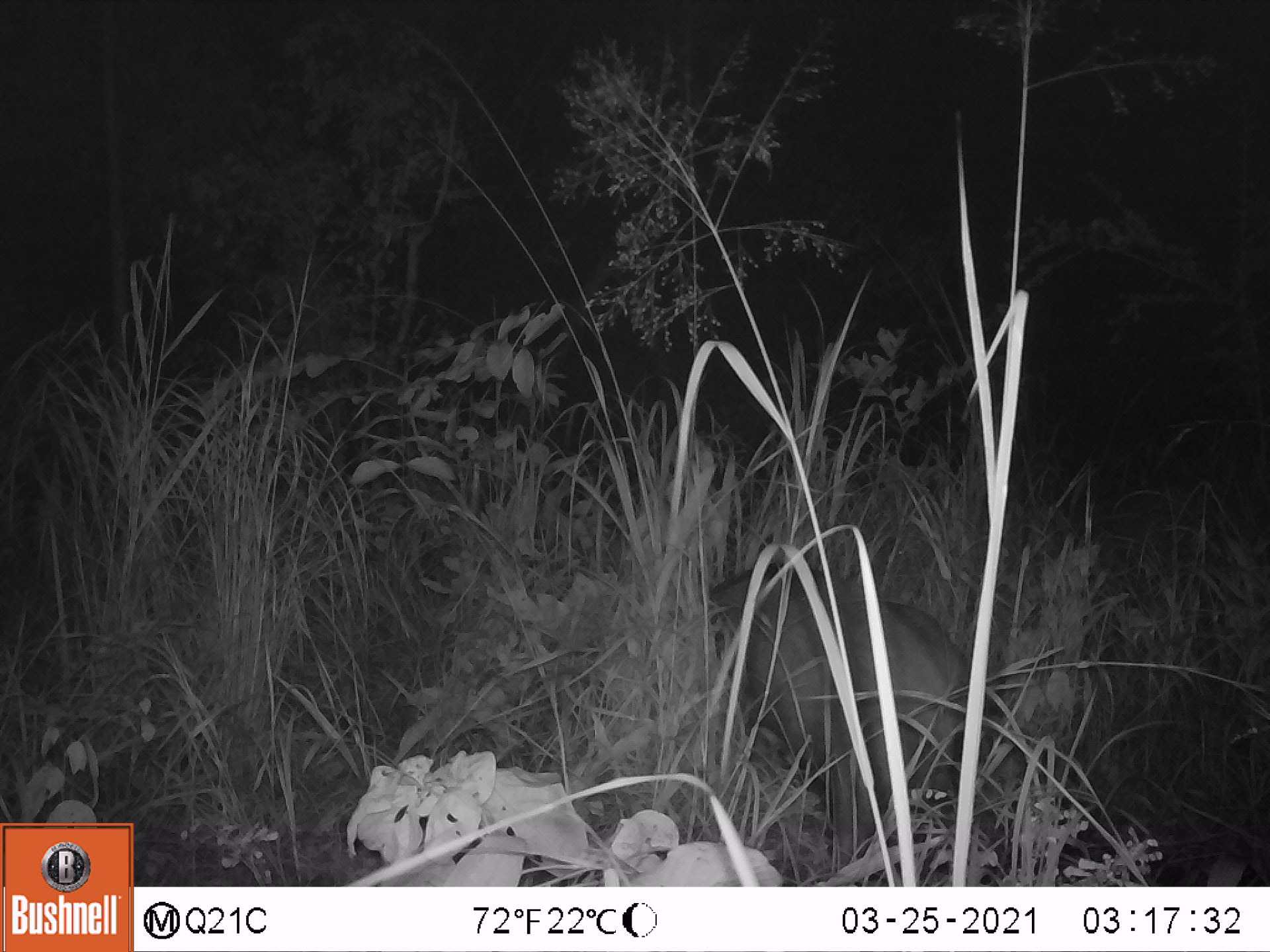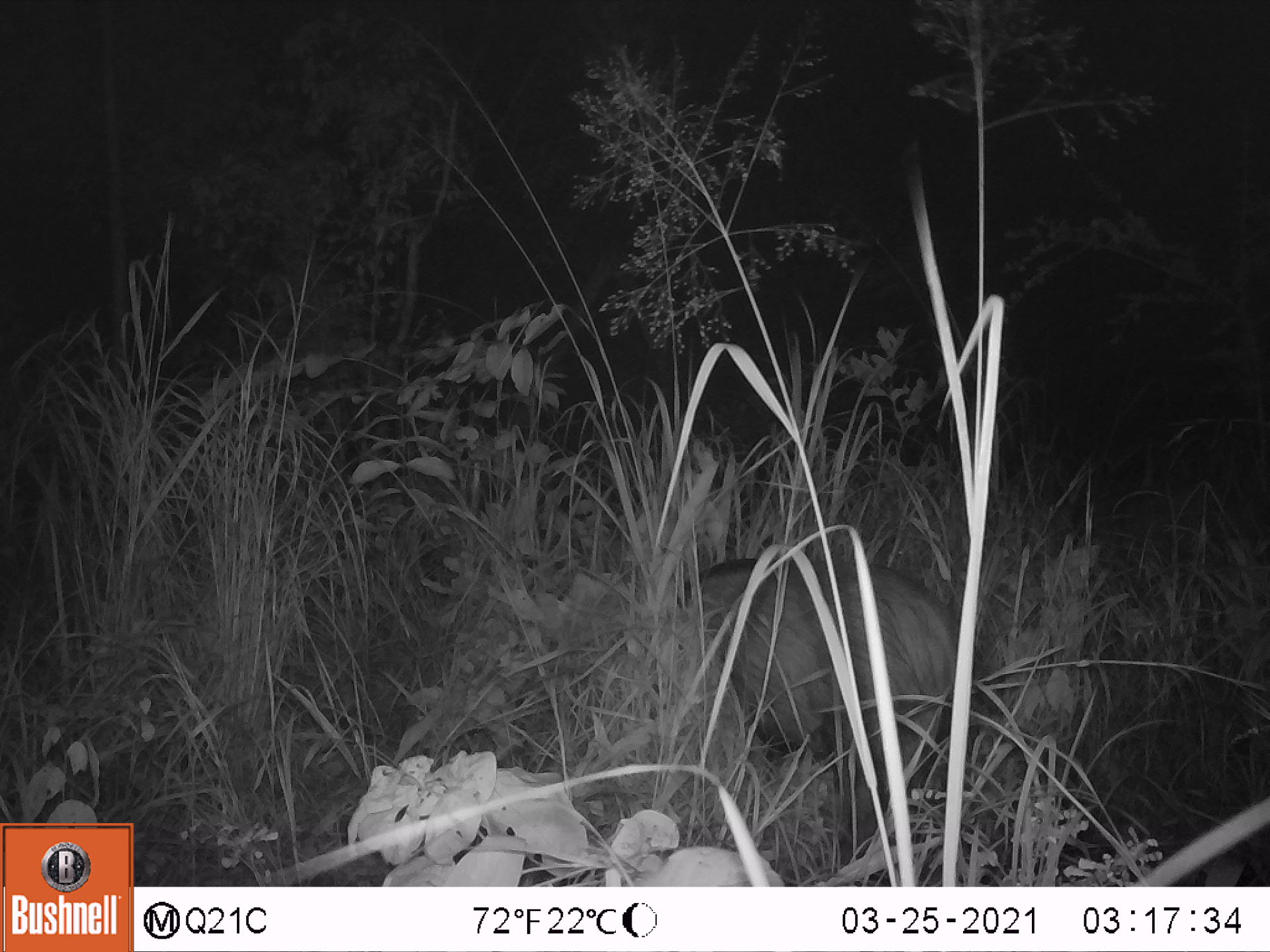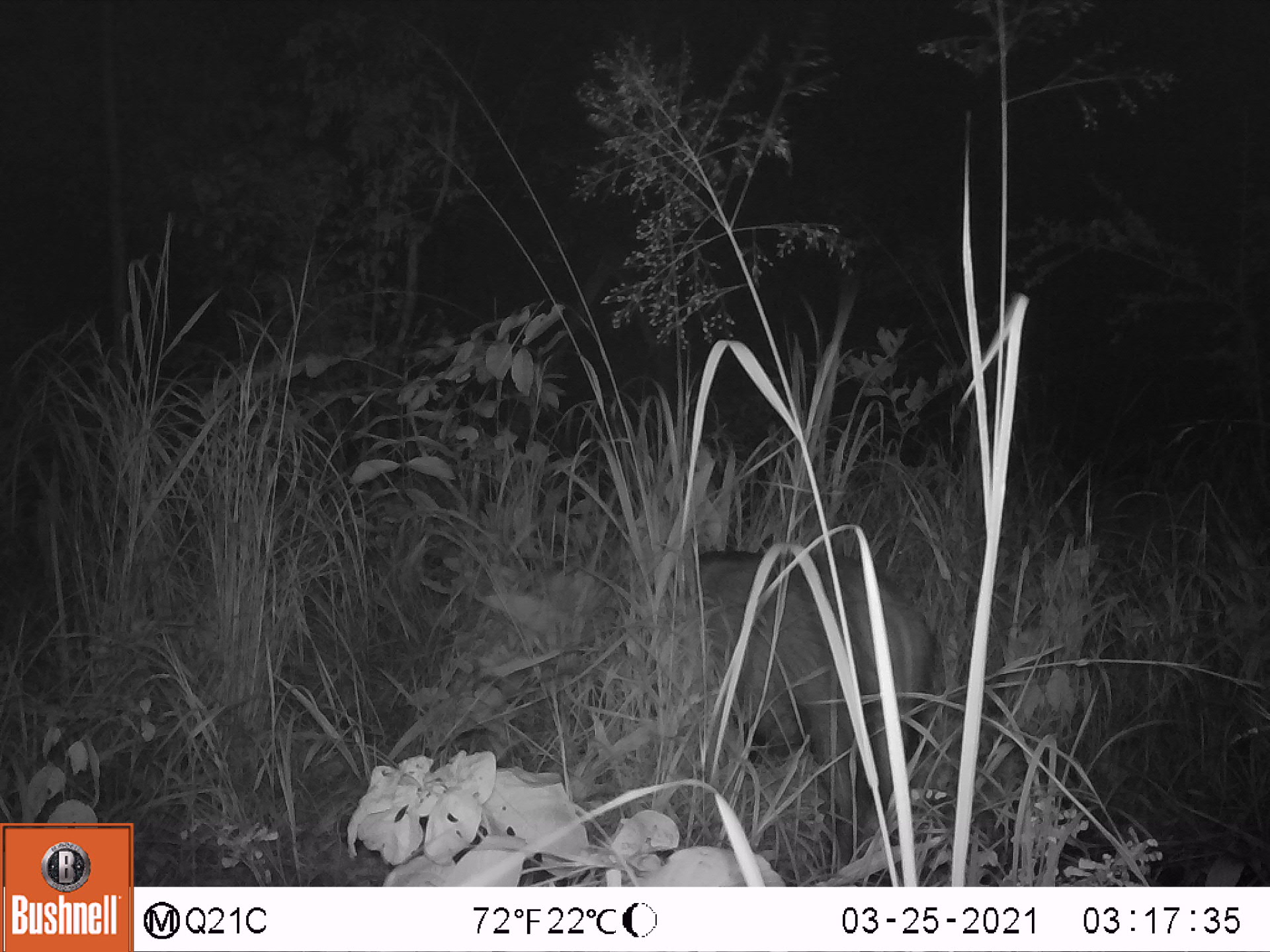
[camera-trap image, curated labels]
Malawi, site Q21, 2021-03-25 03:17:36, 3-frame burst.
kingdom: Animalia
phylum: Chordata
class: Mammalia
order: Artiodactyla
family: Suidae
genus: Potamochoerus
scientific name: Potamochoerus larvatus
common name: bushpig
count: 1